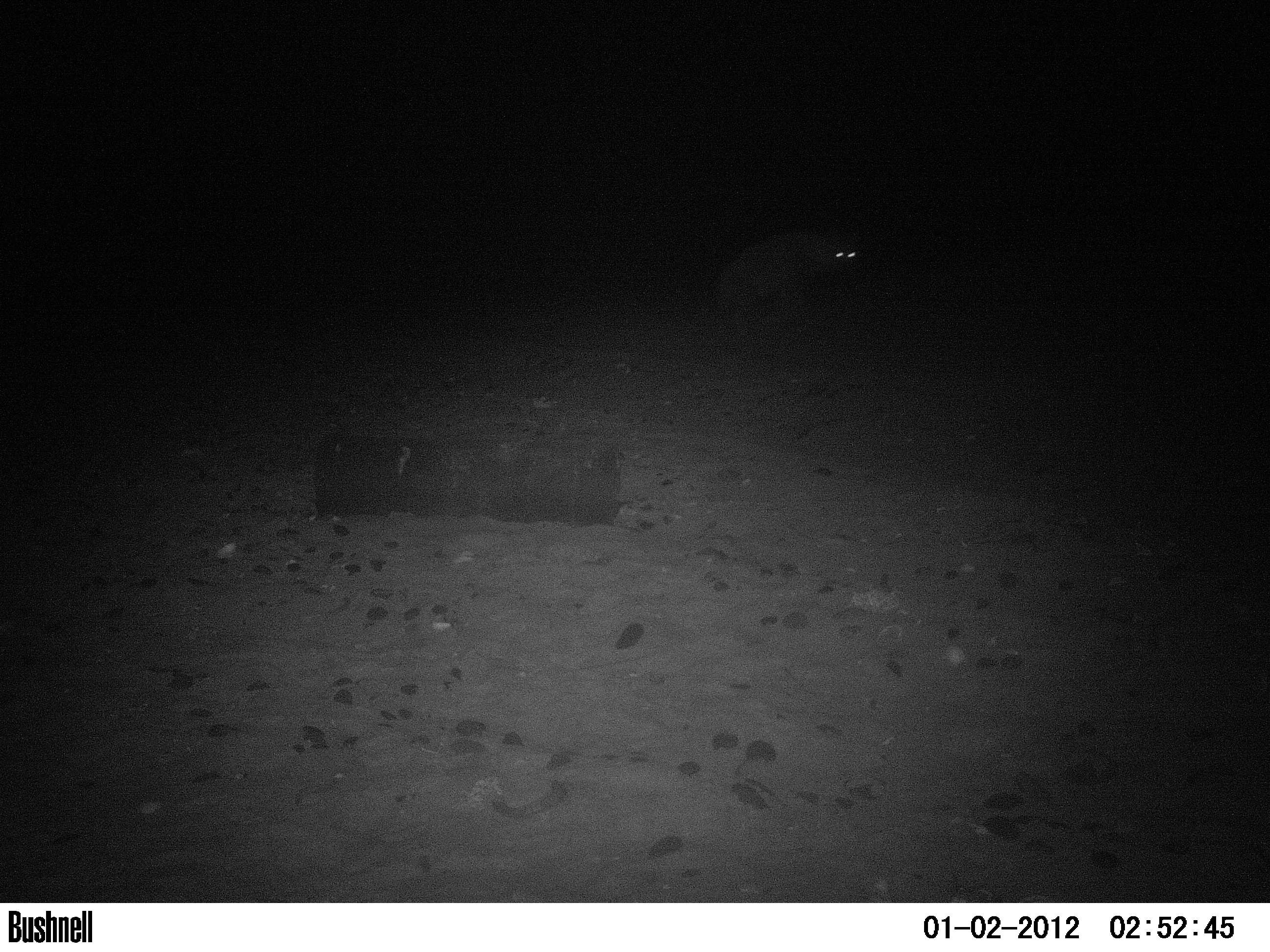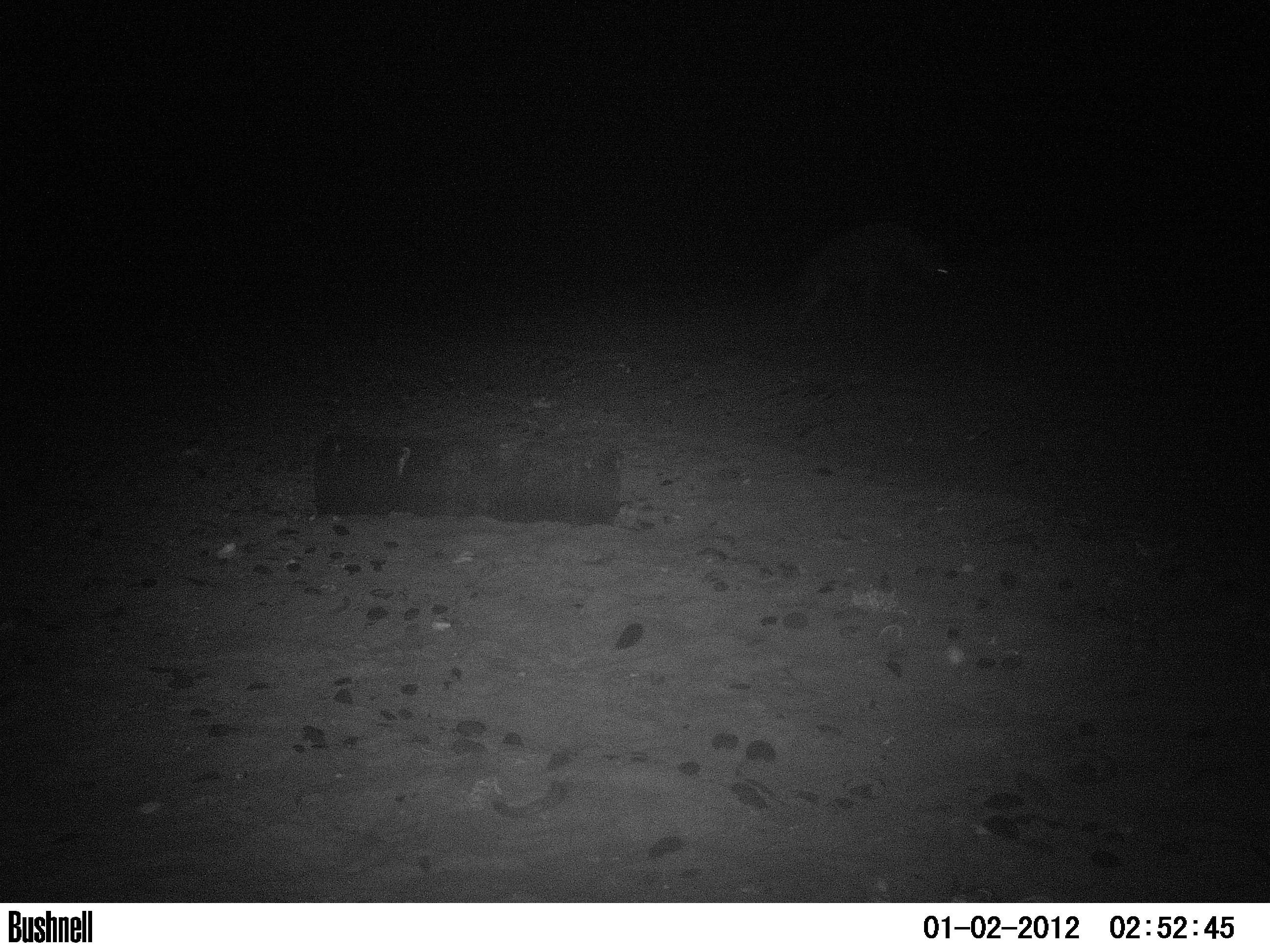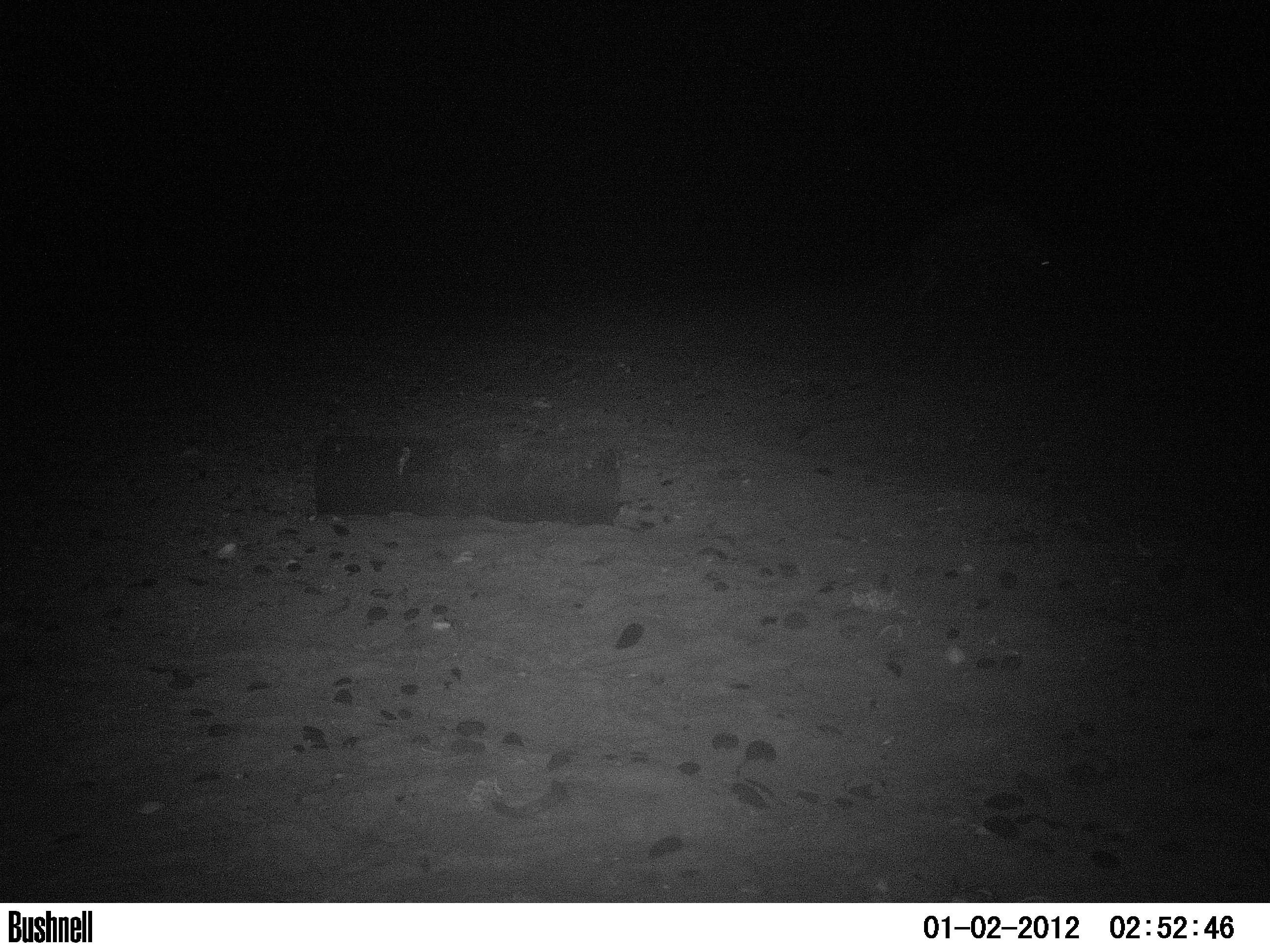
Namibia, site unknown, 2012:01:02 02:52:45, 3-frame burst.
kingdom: Animalia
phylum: Chordata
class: Mammalia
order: Carnivora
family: Hyaenidae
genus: Parahyaena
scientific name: Parahyaena brunnea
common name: brown hyena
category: hyaena brunnea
Hyaena brunnea (brown hyena) (Parahyaena brunnea).